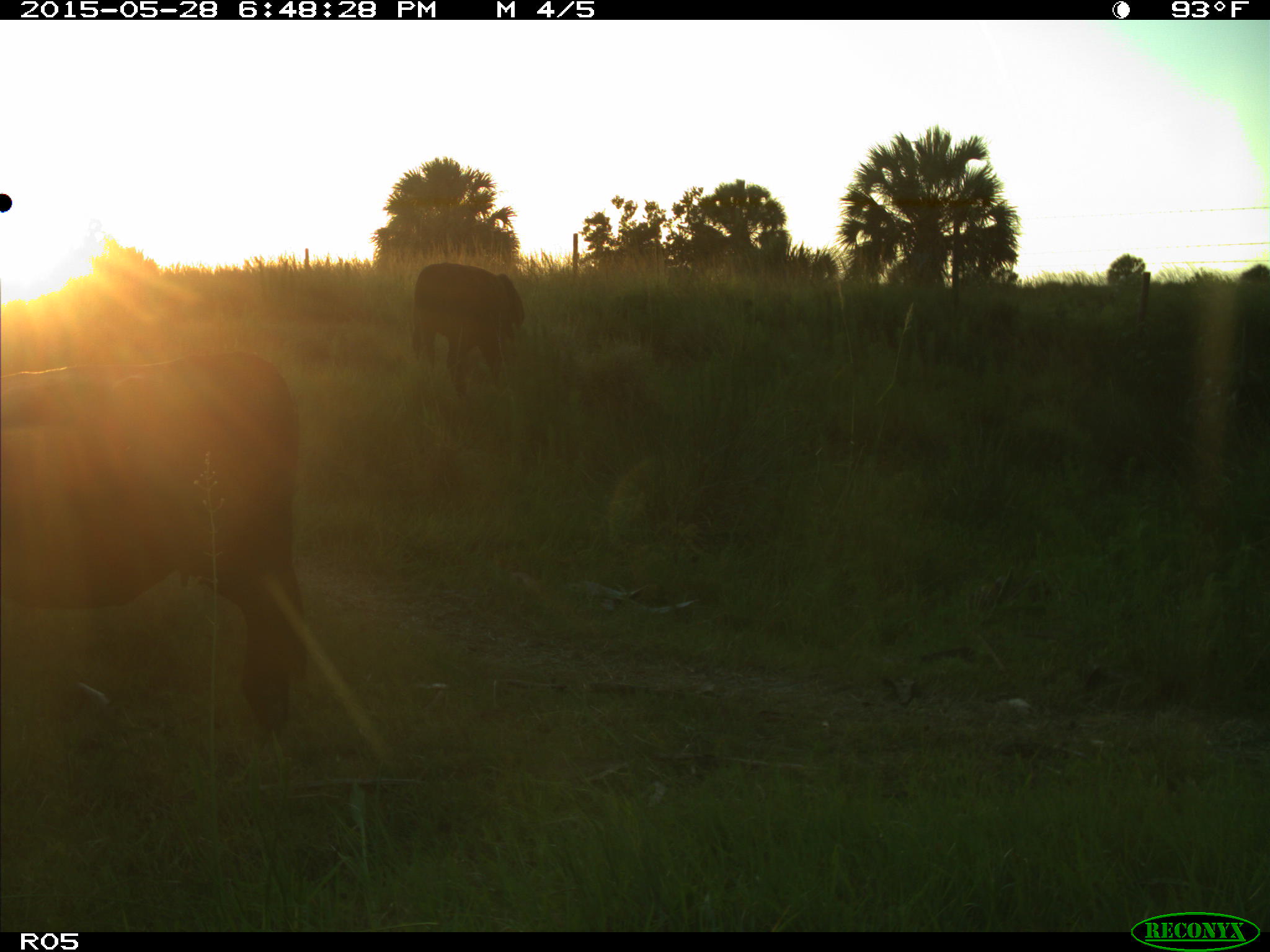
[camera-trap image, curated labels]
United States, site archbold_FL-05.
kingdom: Animalia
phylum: Chordata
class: Mammalia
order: Artiodactyla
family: Bovidae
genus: Bos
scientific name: Bos taurus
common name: domestic cow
Bos taurus (domestic cow).